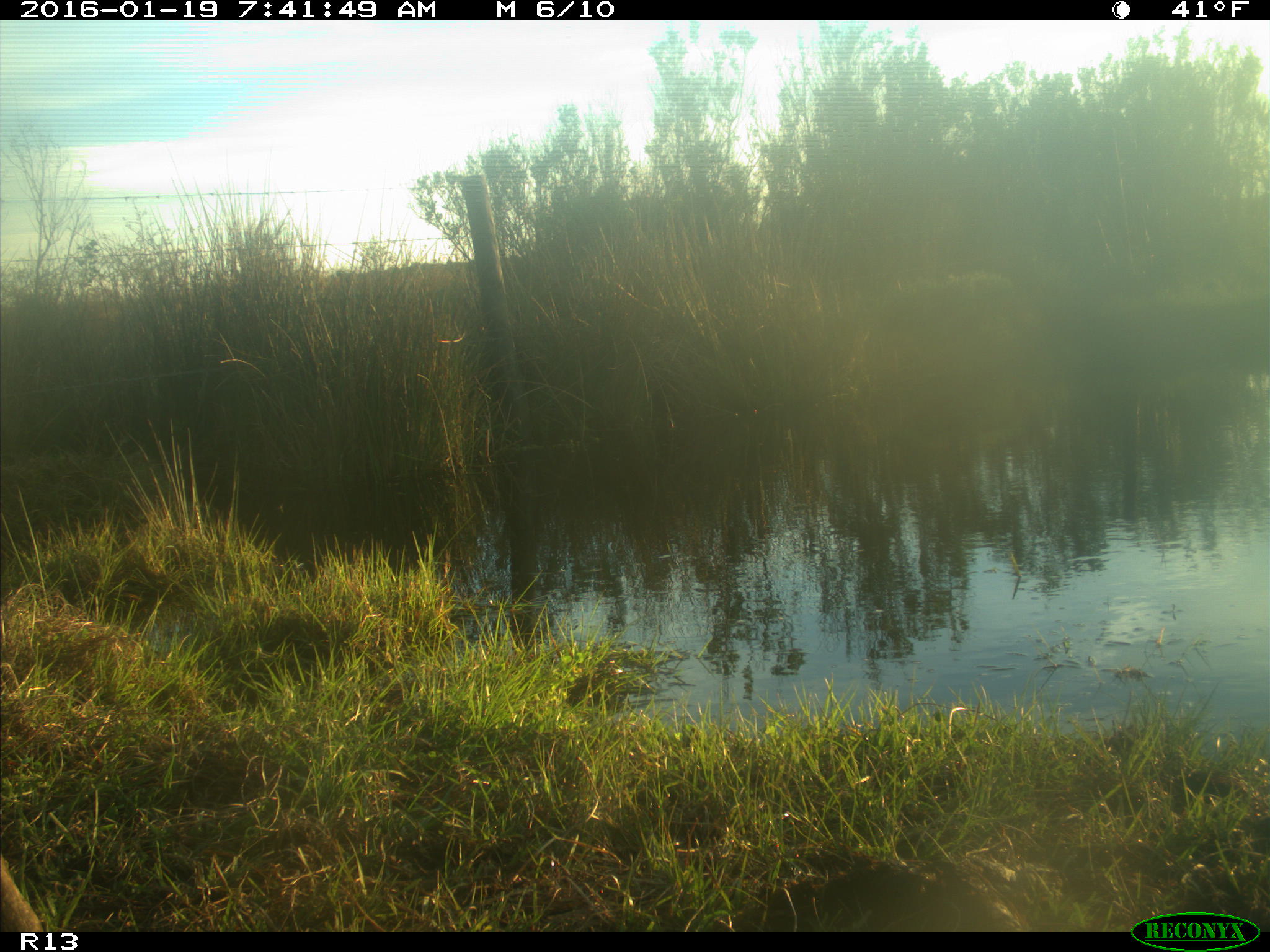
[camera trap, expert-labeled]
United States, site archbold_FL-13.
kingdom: Animalia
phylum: Chordata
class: Mammalia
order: Artiodactyla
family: Bovidae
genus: Bos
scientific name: Bos taurus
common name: domestic cow